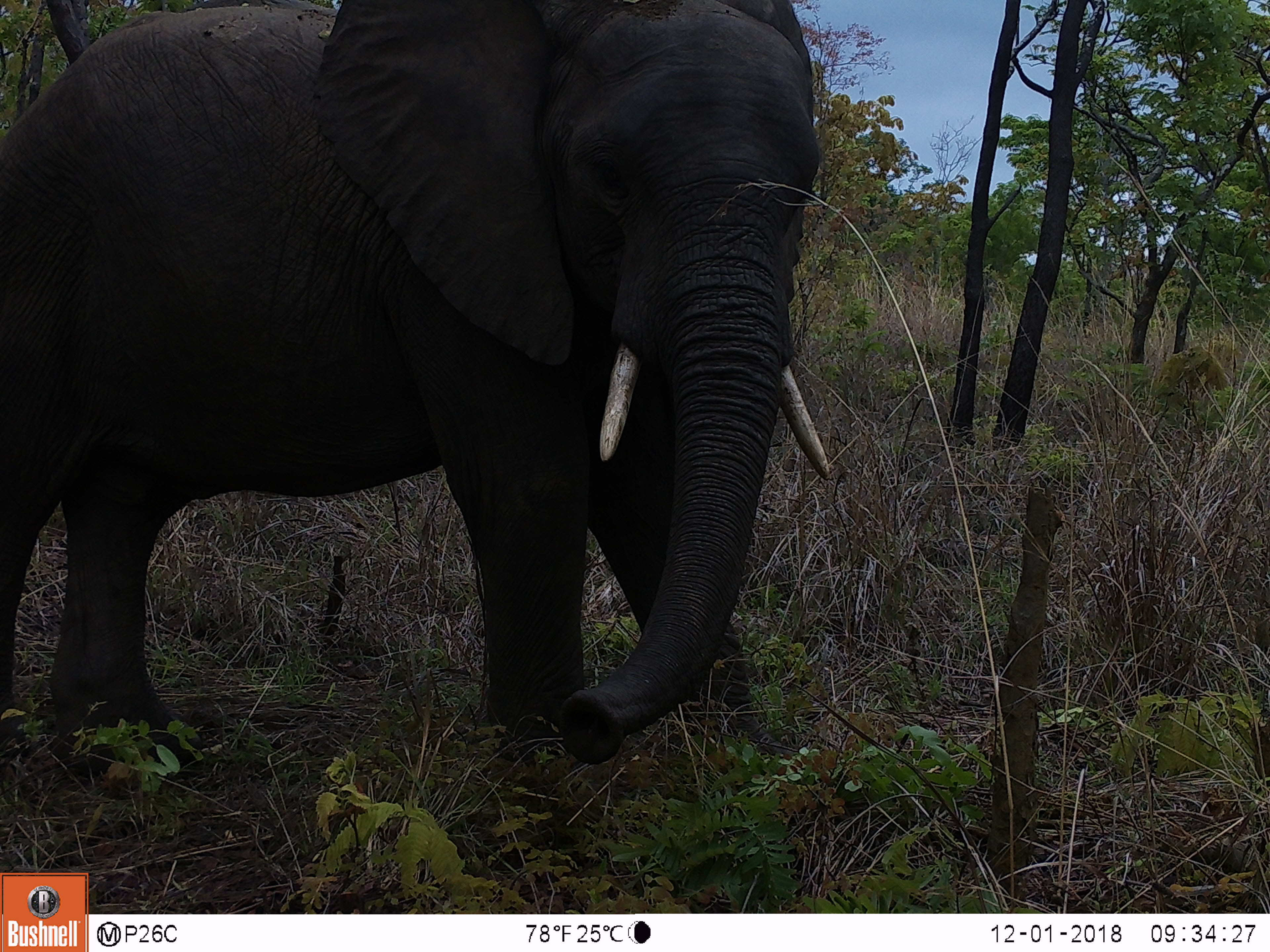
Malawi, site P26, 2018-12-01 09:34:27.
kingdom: Animalia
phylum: Chordata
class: Mammalia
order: Proboscidea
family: Elephantidae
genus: Loxodonta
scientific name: Loxodonta africana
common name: african savanna elephant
African savanna elephant (Loxodonta africana), count 1.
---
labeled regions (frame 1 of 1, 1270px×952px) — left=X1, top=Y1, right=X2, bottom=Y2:
african savanna elephant: left=1, top=0, right=842, bottom=818